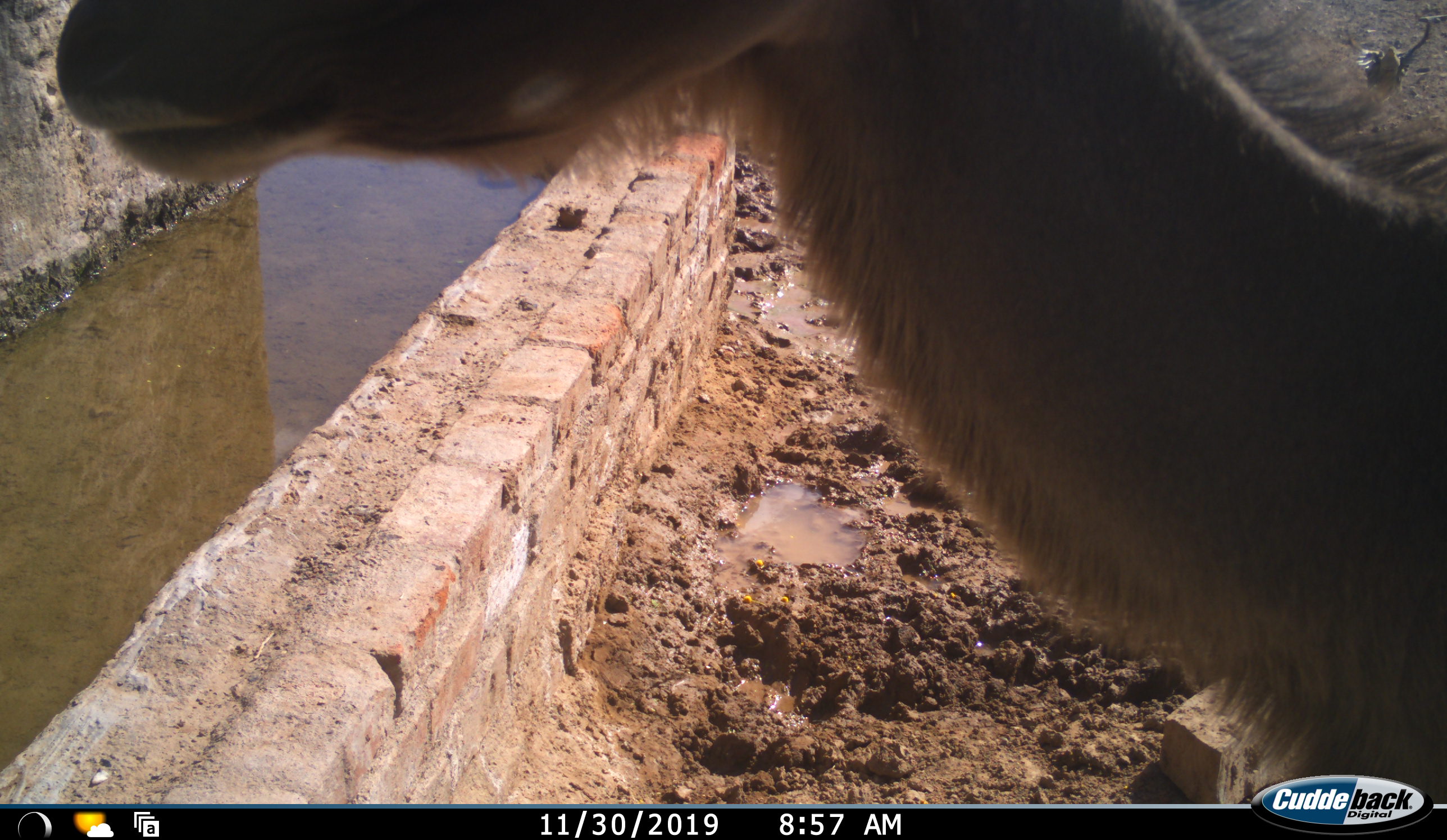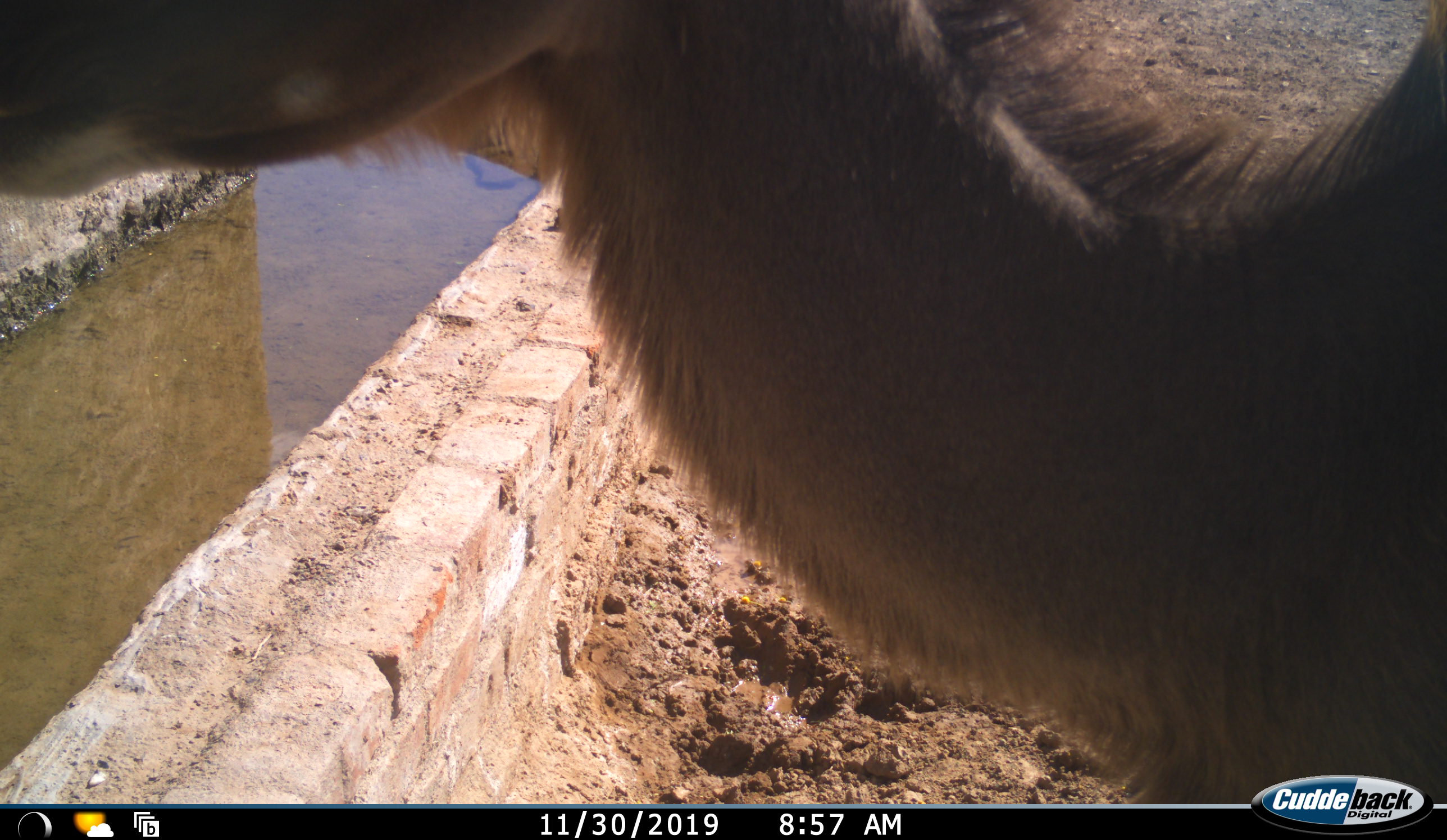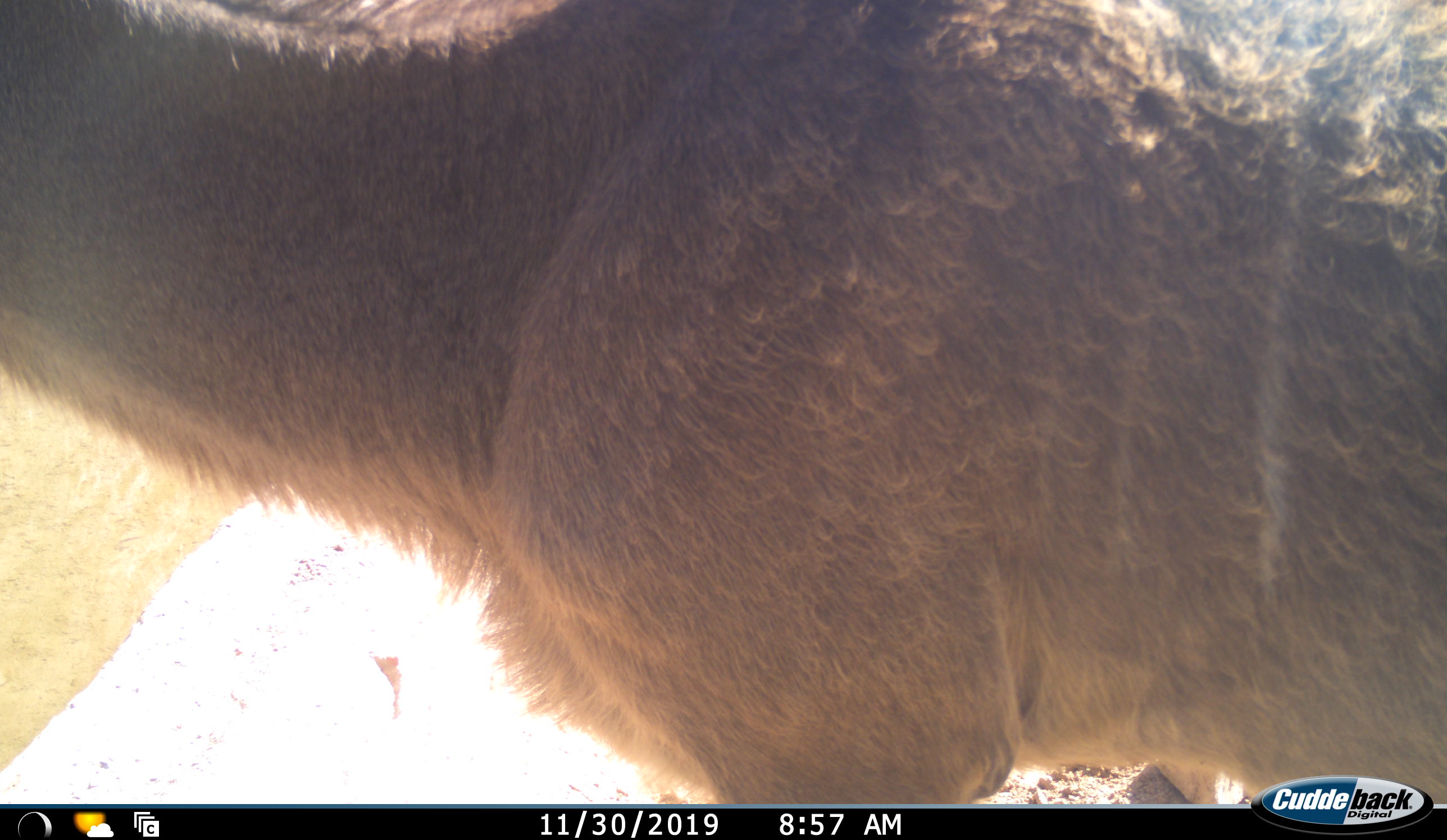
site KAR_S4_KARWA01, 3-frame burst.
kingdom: Animalia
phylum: Chordata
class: Mammalia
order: Artiodactyla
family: Bovidae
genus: Tragelaphus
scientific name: Tragelaphus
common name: kudu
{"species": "kudu (Tragelaphus)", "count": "1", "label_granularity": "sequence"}